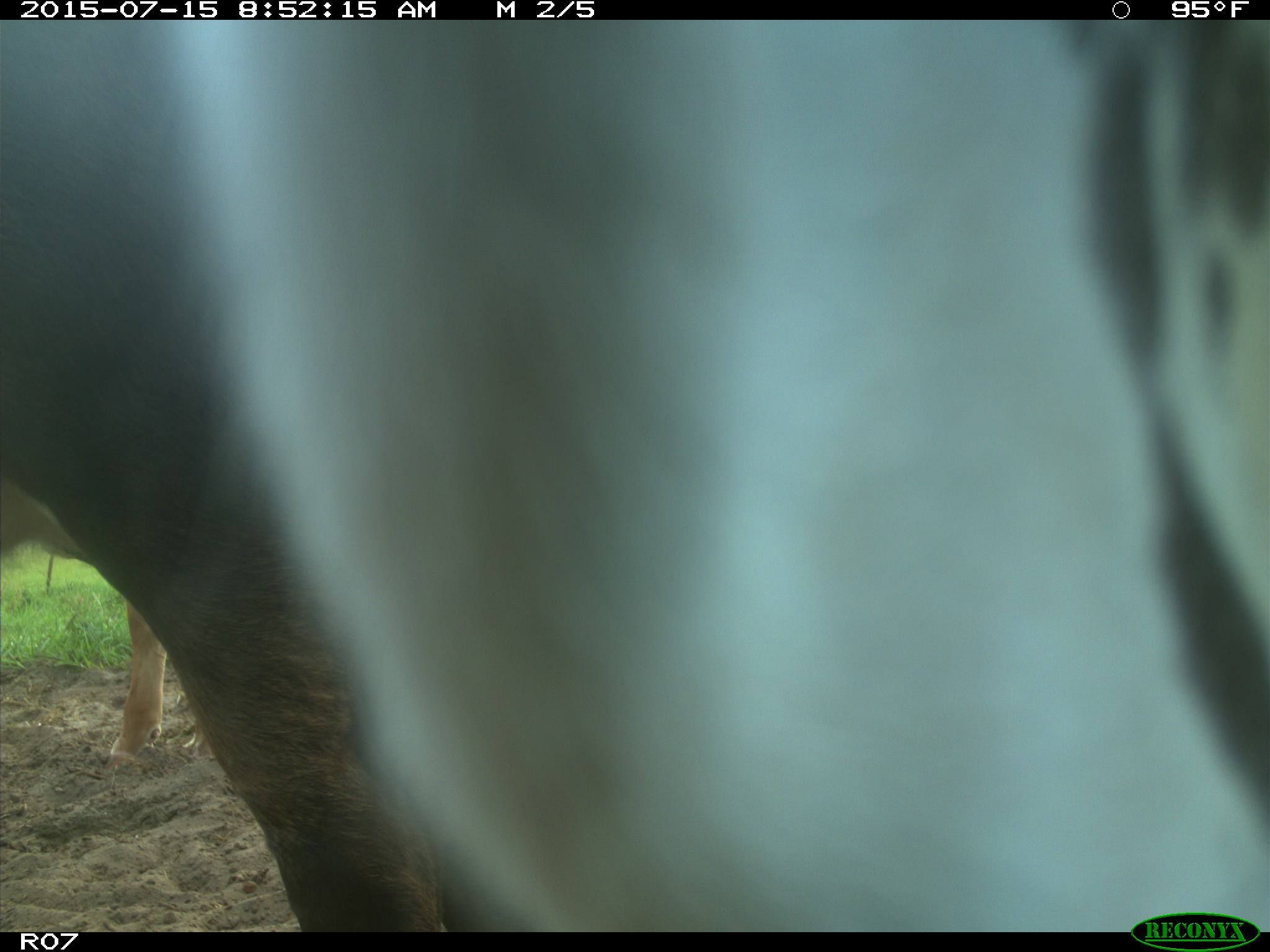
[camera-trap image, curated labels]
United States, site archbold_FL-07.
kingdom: Animalia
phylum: Chordata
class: Mammalia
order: Artiodactyla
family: Bovidae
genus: Bos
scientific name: Bos taurus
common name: domestic cow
Bos taurus (domestic cow).